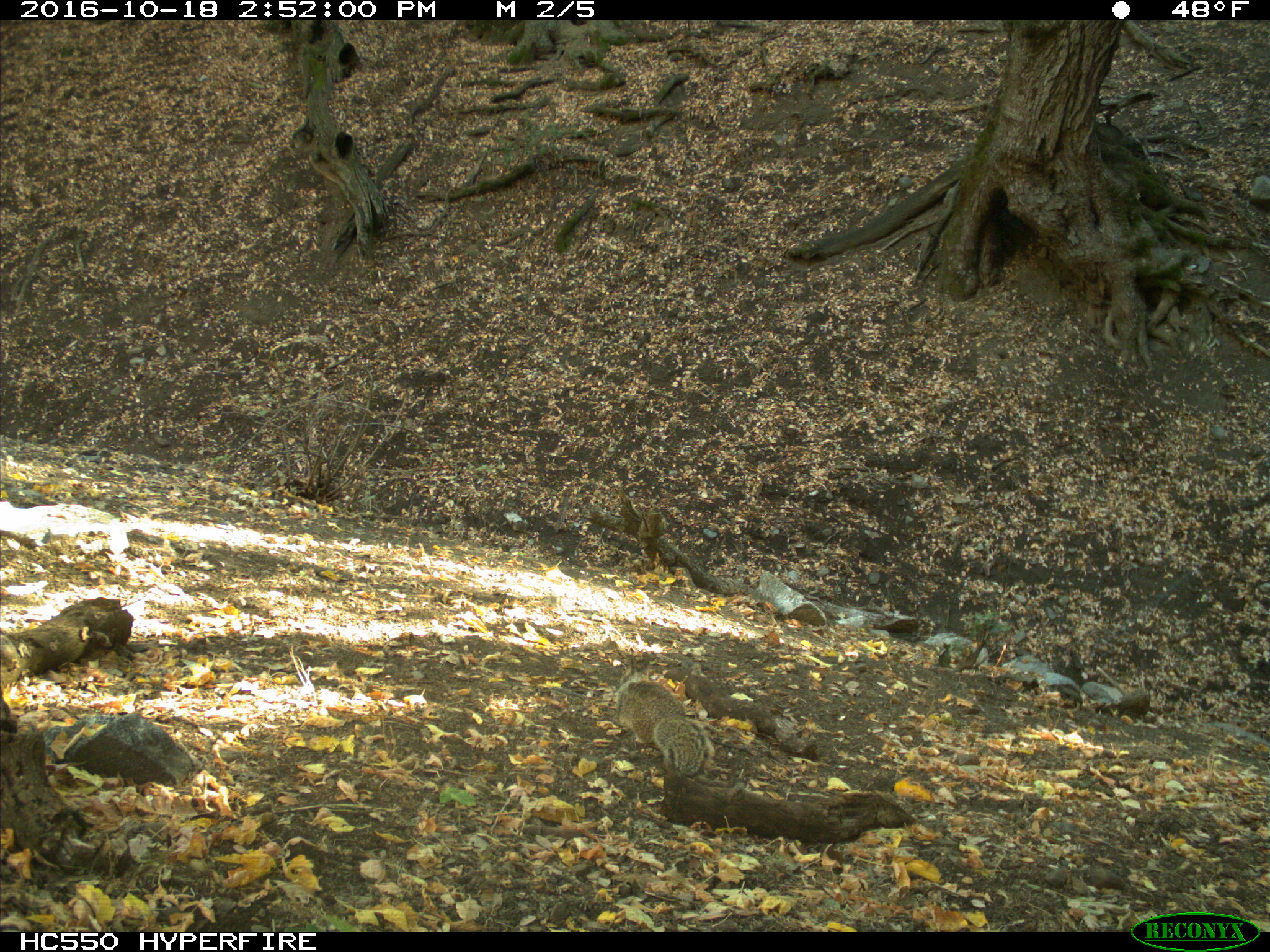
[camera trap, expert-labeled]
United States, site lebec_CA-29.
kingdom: Animalia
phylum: Chordata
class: Mammalia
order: Rodentia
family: Sciuridae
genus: Otospermophilus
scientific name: Otospermophilus beecheyi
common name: california ground squirrel